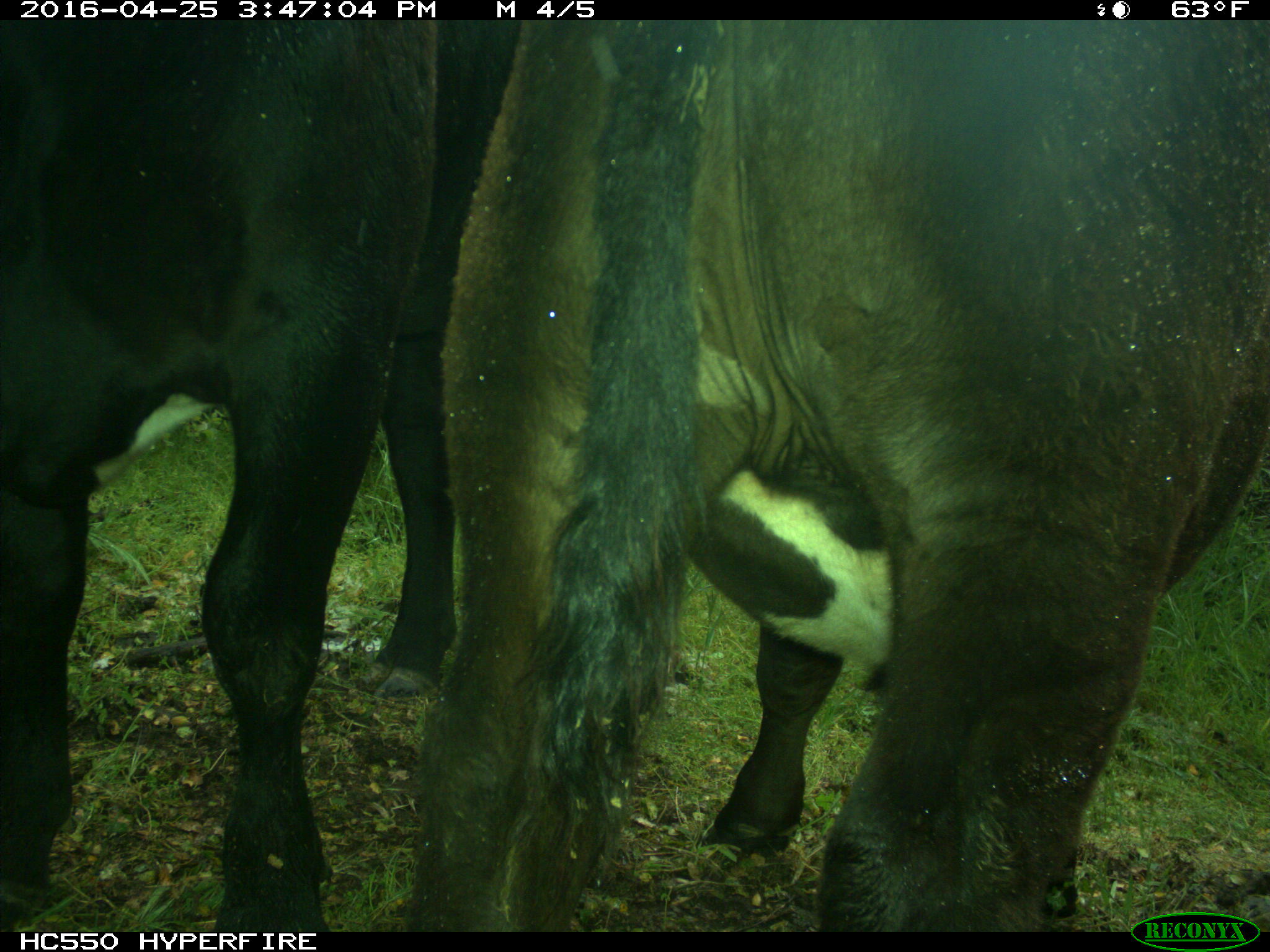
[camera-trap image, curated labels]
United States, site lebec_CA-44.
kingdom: Animalia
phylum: Chordata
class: Mammalia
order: Artiodactyla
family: Bovidae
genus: Bos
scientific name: Bos taurus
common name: domestic cow